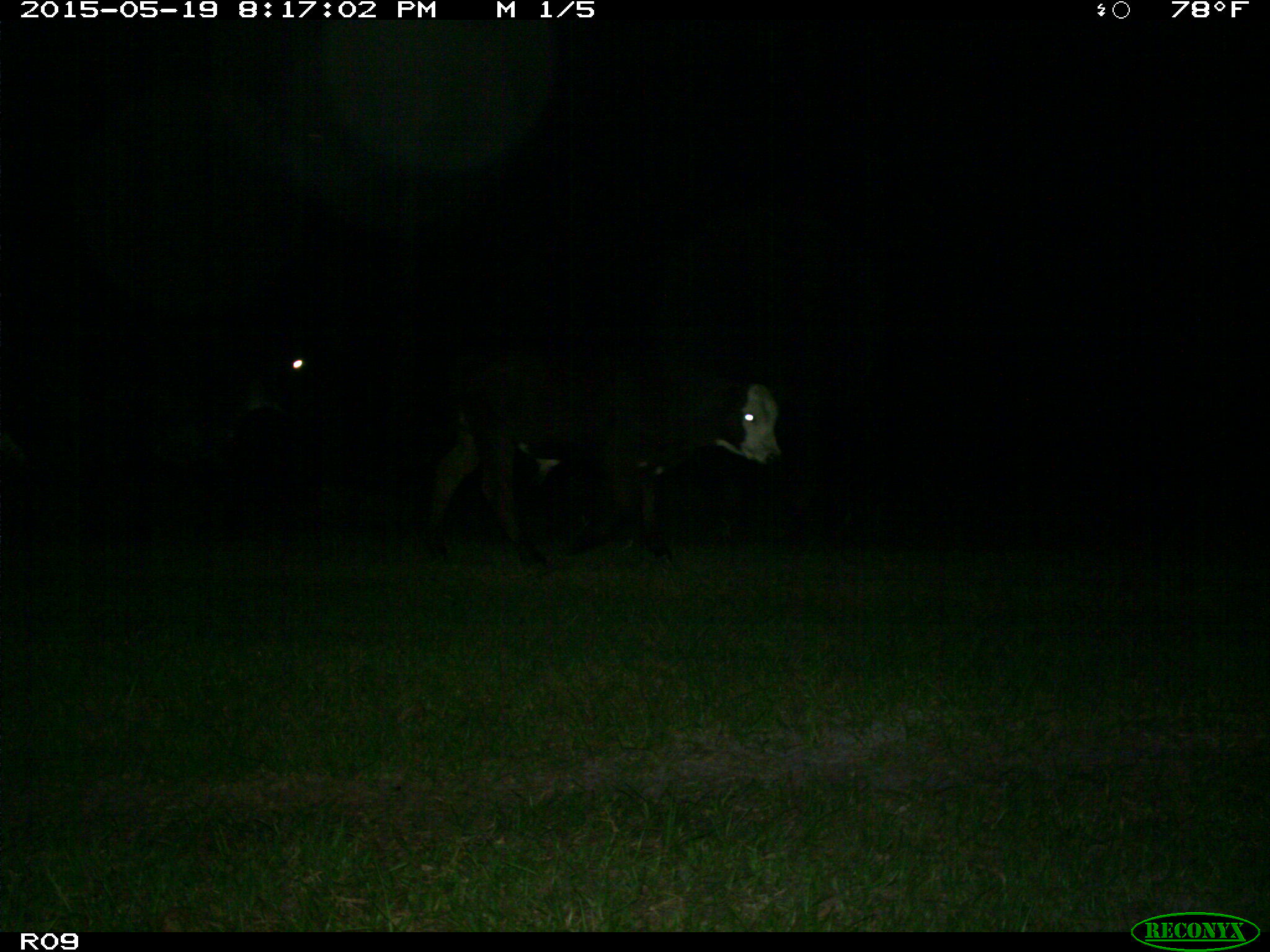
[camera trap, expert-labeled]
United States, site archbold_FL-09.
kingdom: Animalia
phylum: Chordata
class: Mammalia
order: Artiodactyla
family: Bovidae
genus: Bos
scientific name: Bos taurus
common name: domestic cow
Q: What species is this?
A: Bos taurus (domestic cow).